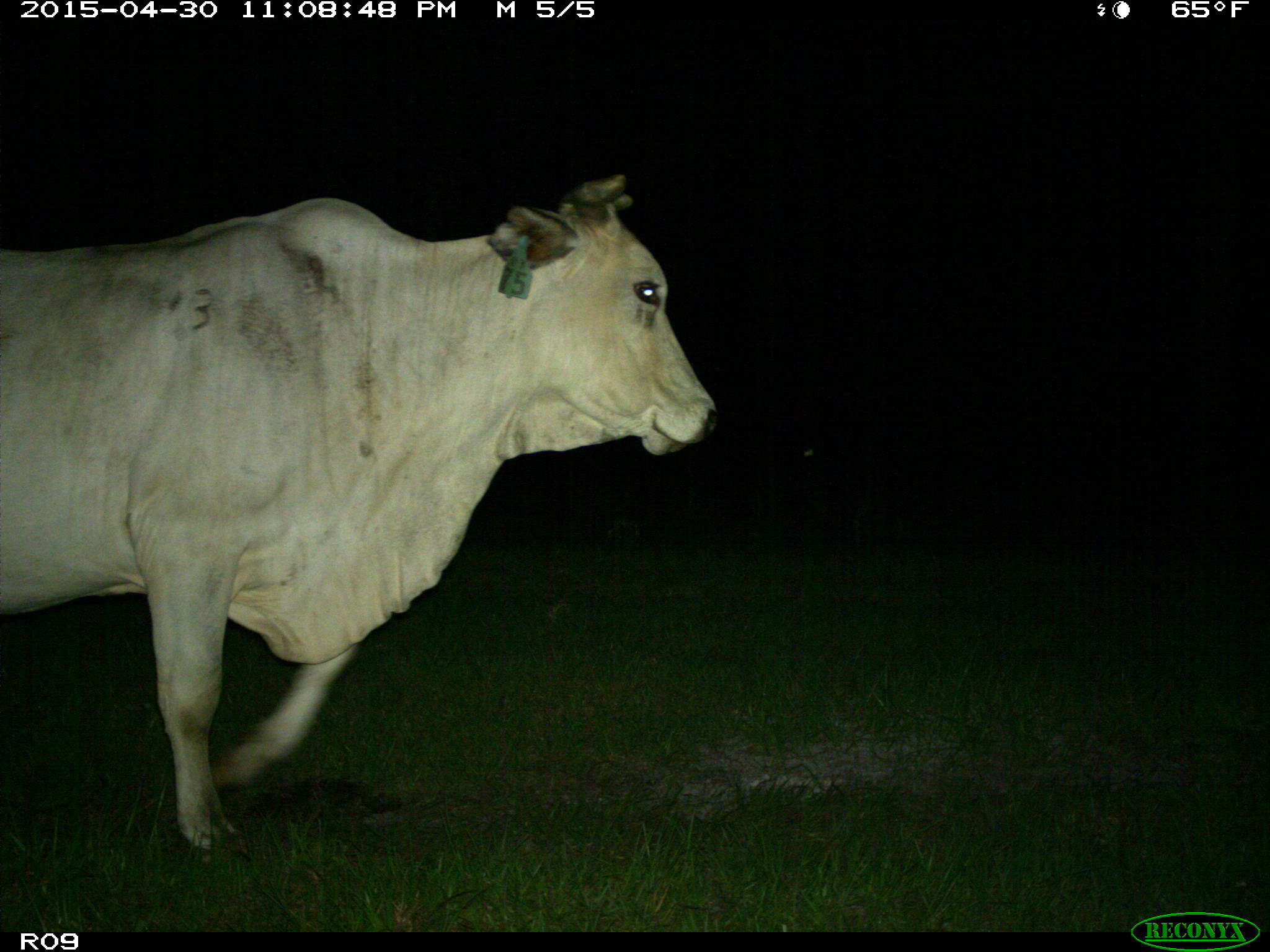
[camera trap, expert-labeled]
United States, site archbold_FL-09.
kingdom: Animalia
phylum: Chordata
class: Mammalia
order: Artiodactyla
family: Bovidae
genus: Bos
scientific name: Bos taurus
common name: domestic cow